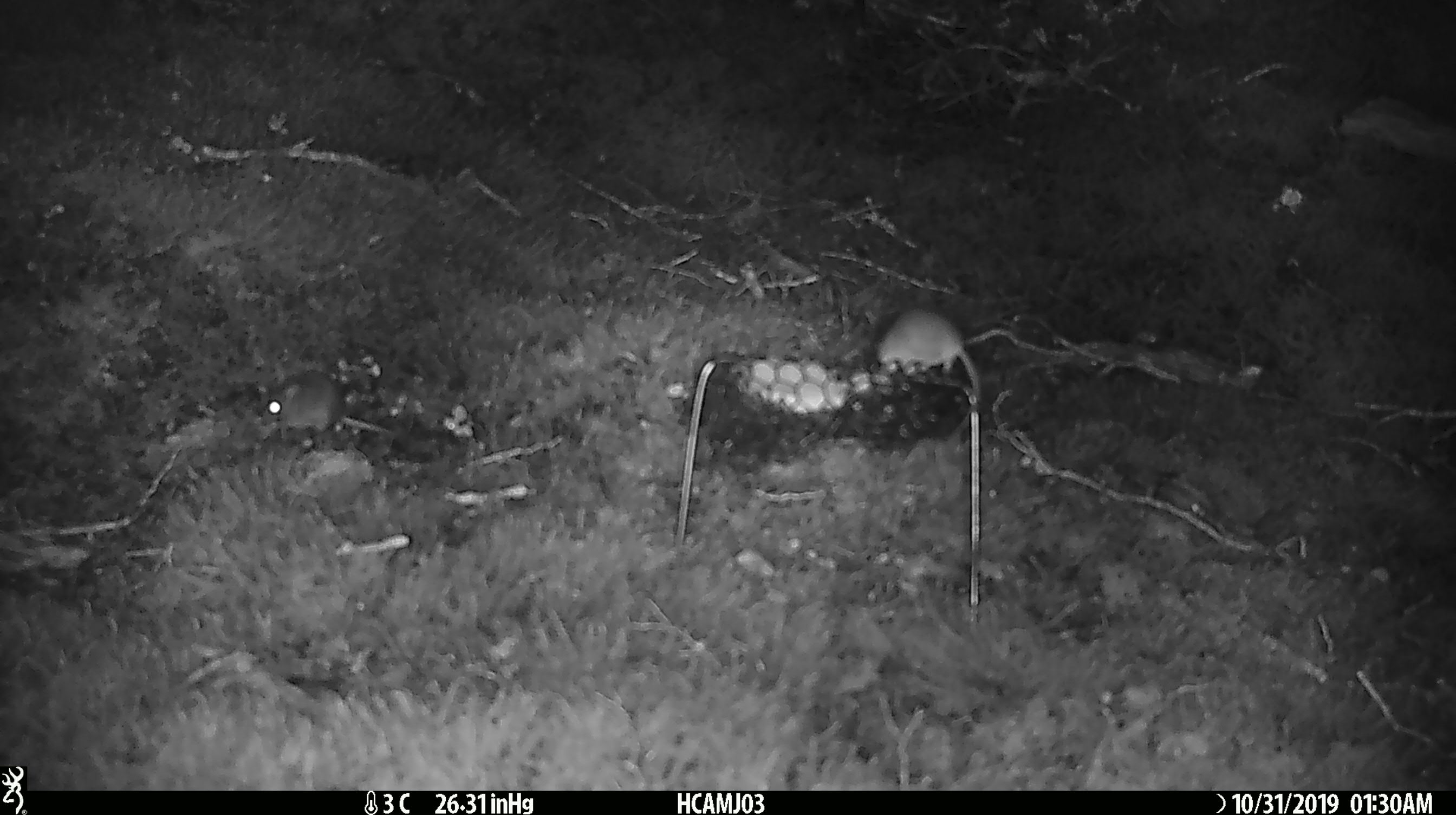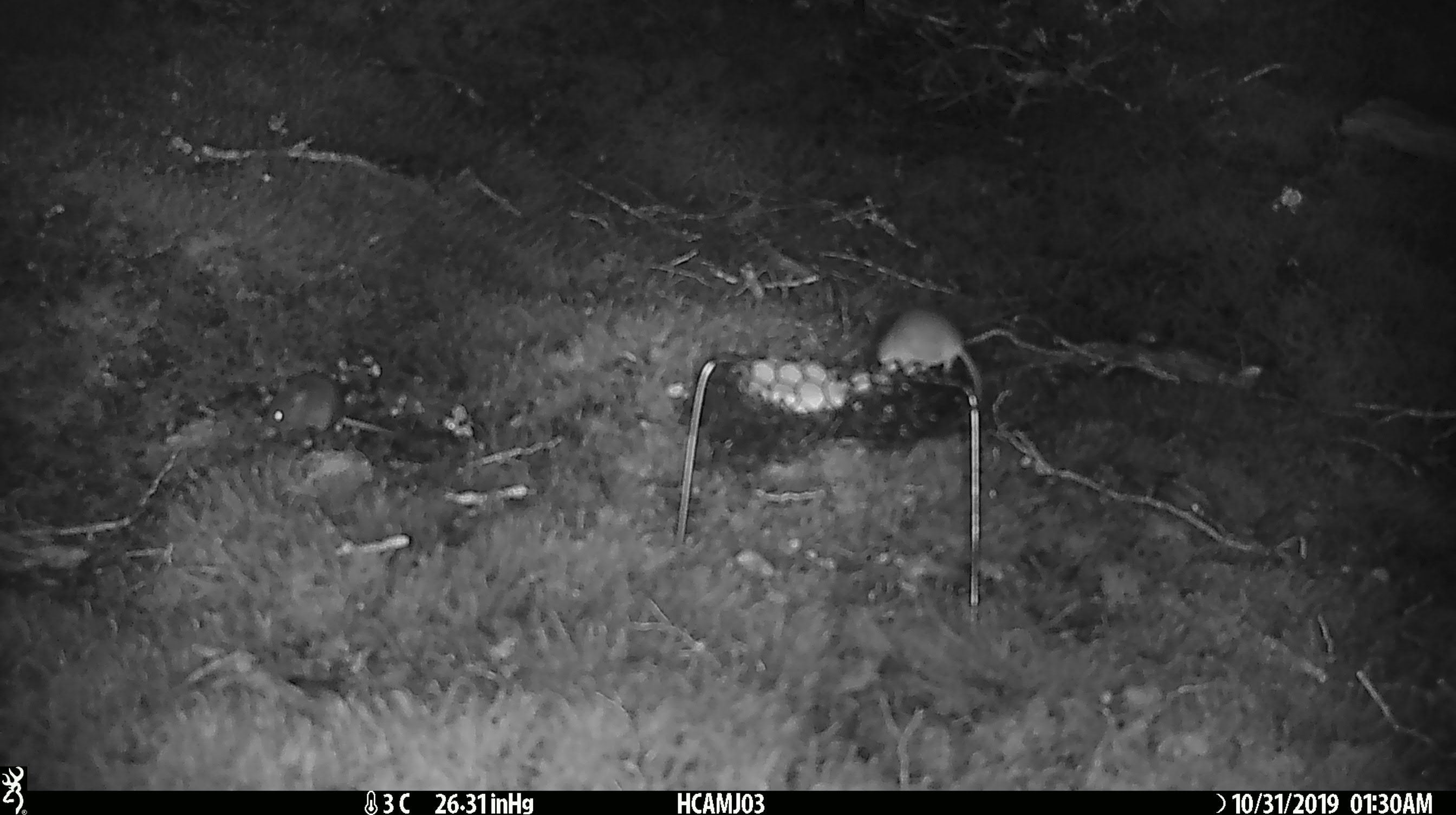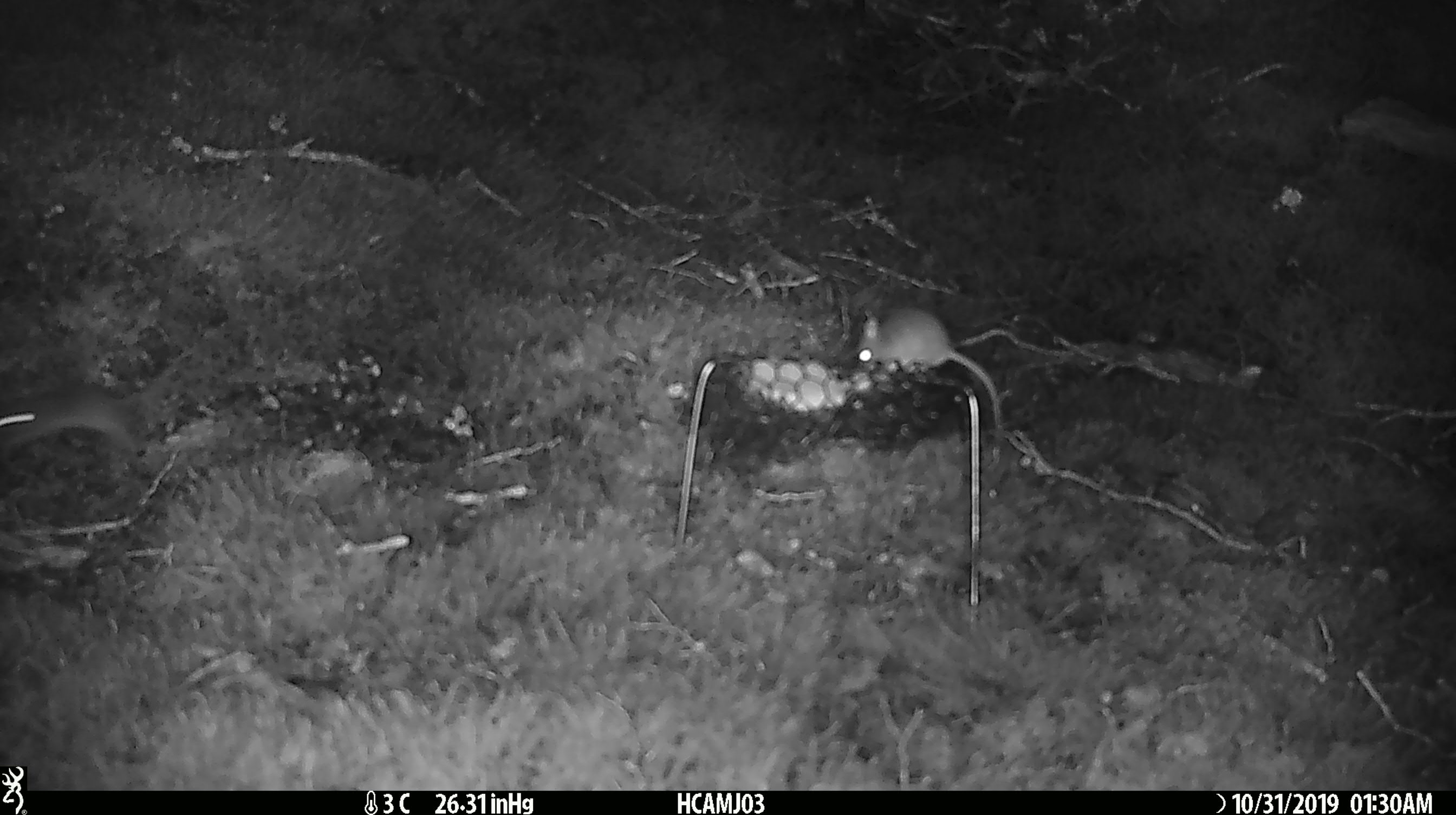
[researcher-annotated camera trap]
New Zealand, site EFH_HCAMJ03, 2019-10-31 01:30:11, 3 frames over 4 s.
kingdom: Animalia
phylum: Chordata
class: Mammalia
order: Rodentia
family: Muridae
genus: Mus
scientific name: Mus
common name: mouse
Mouse (Mus).